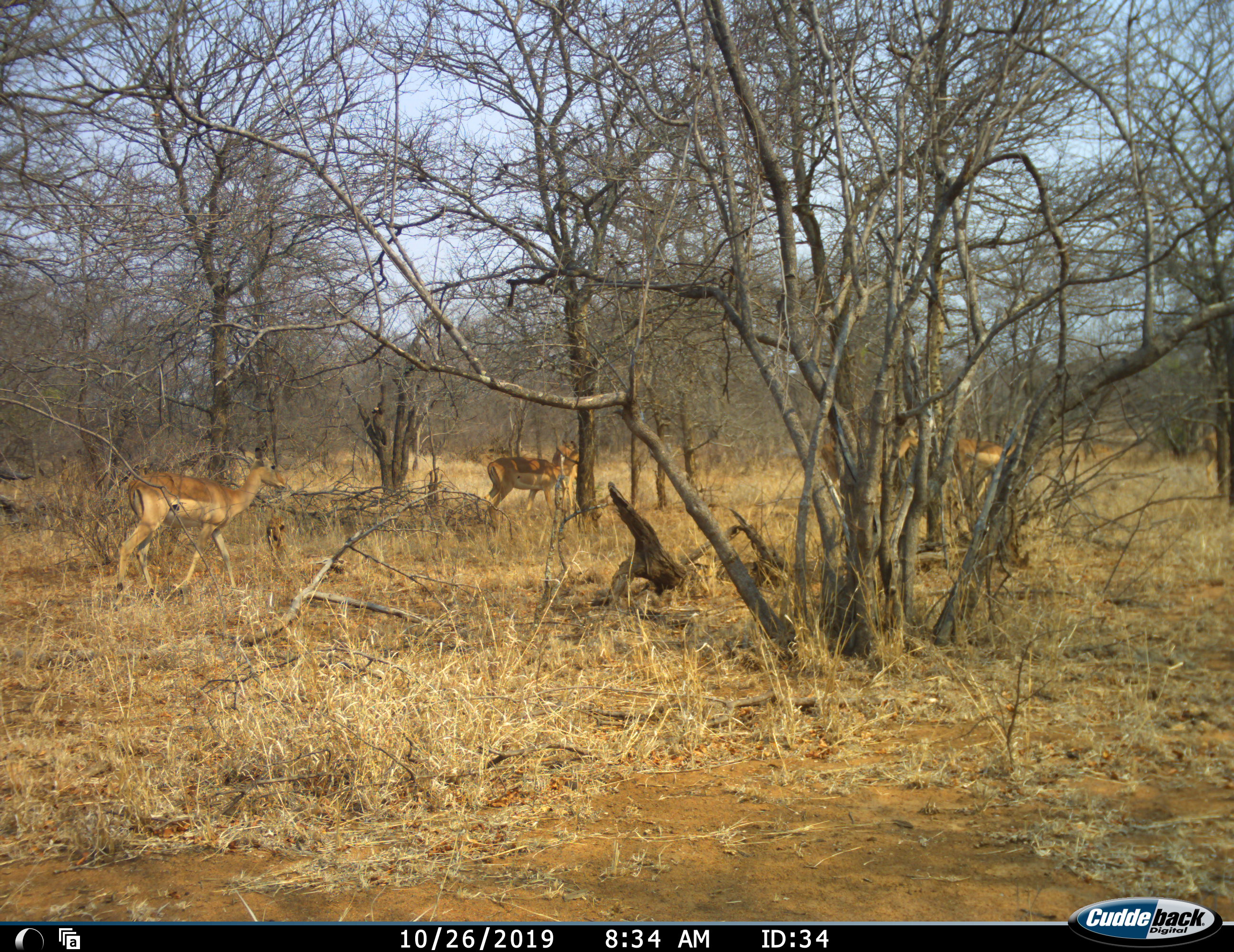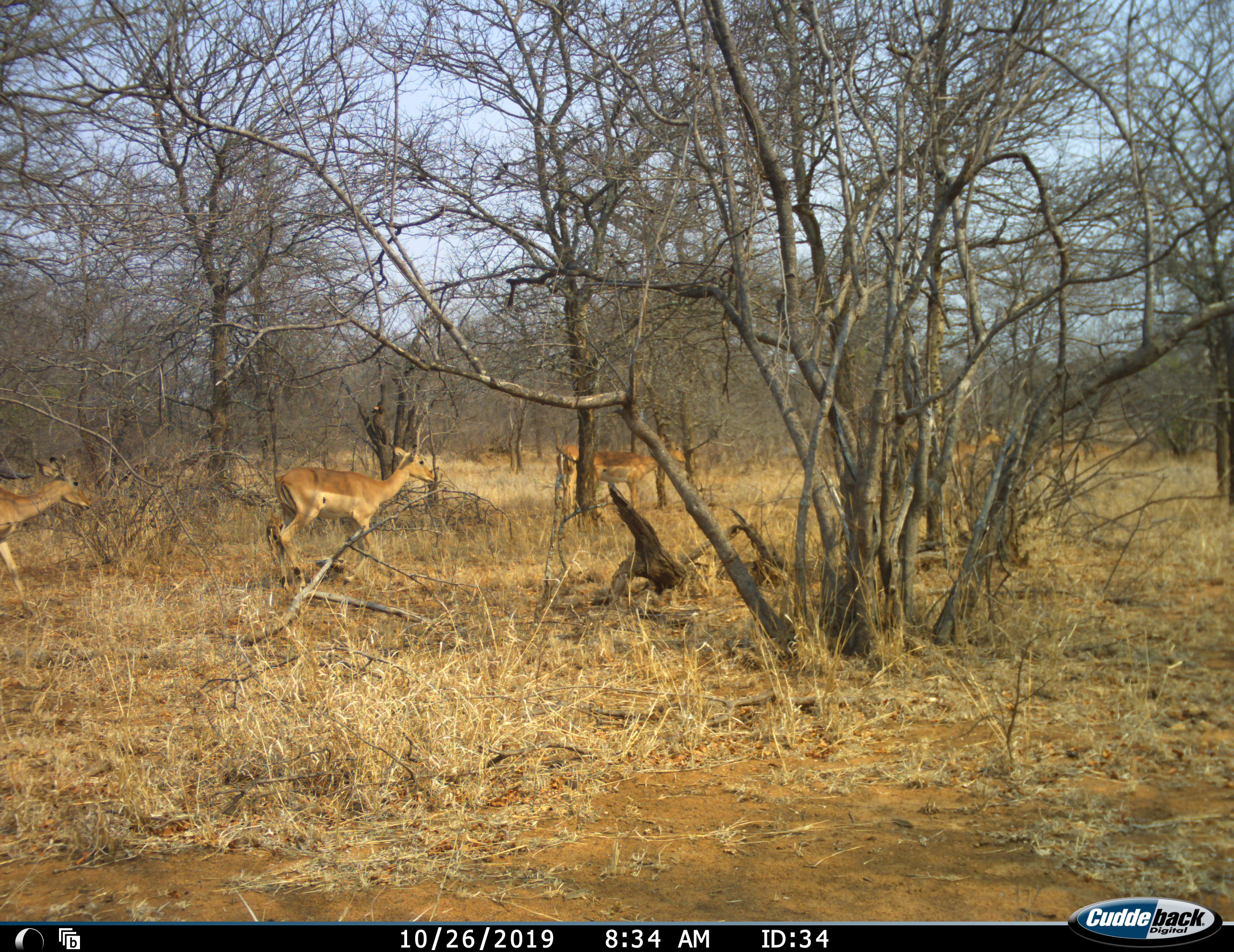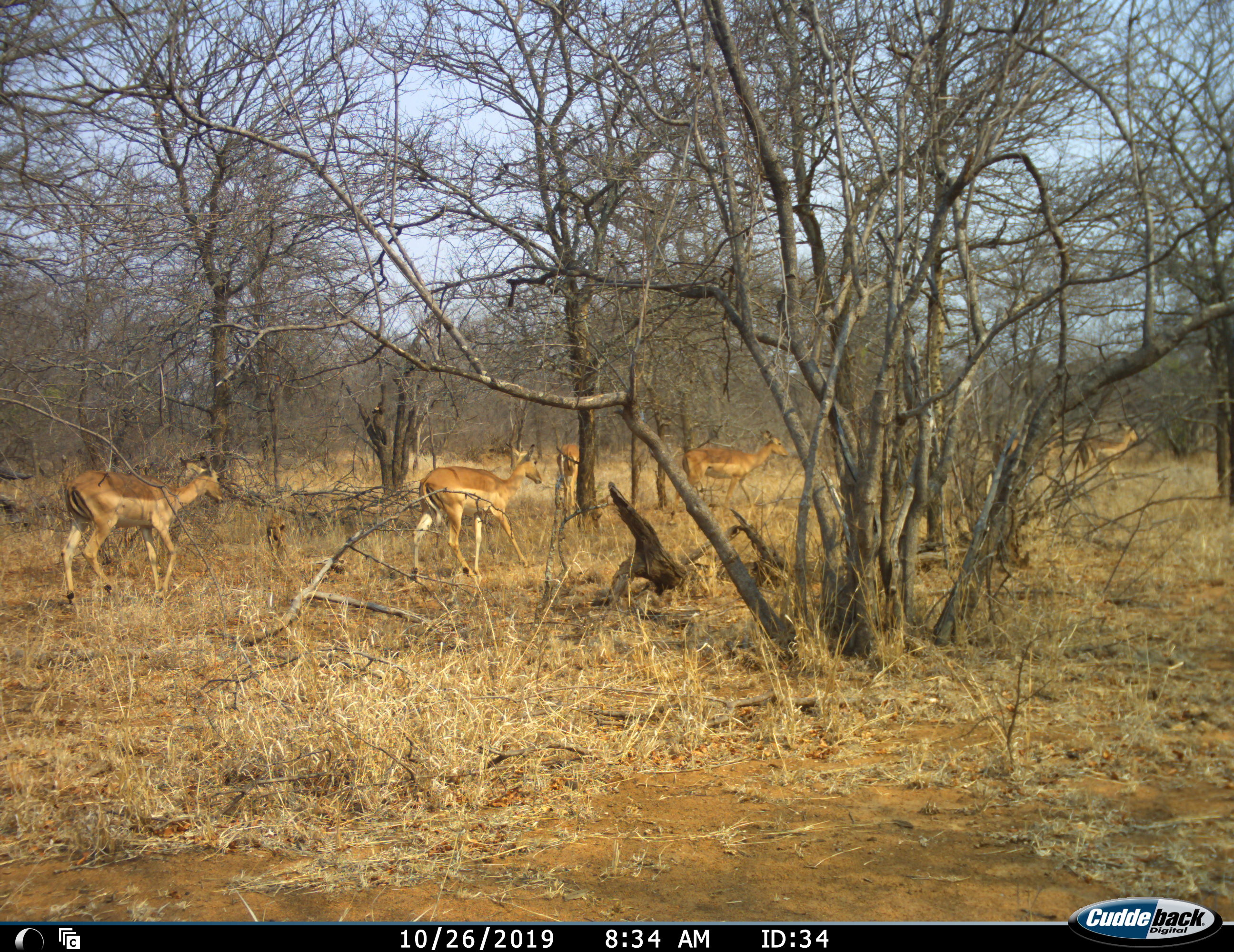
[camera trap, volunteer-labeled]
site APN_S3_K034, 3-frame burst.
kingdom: Animalia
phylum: Chordata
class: Mammalia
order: Artiodactyla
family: Bovidae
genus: Aepyceros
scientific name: Aepyceros melampus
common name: impala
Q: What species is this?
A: Impala (Aepyceros melampus).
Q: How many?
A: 5.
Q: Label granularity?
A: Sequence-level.